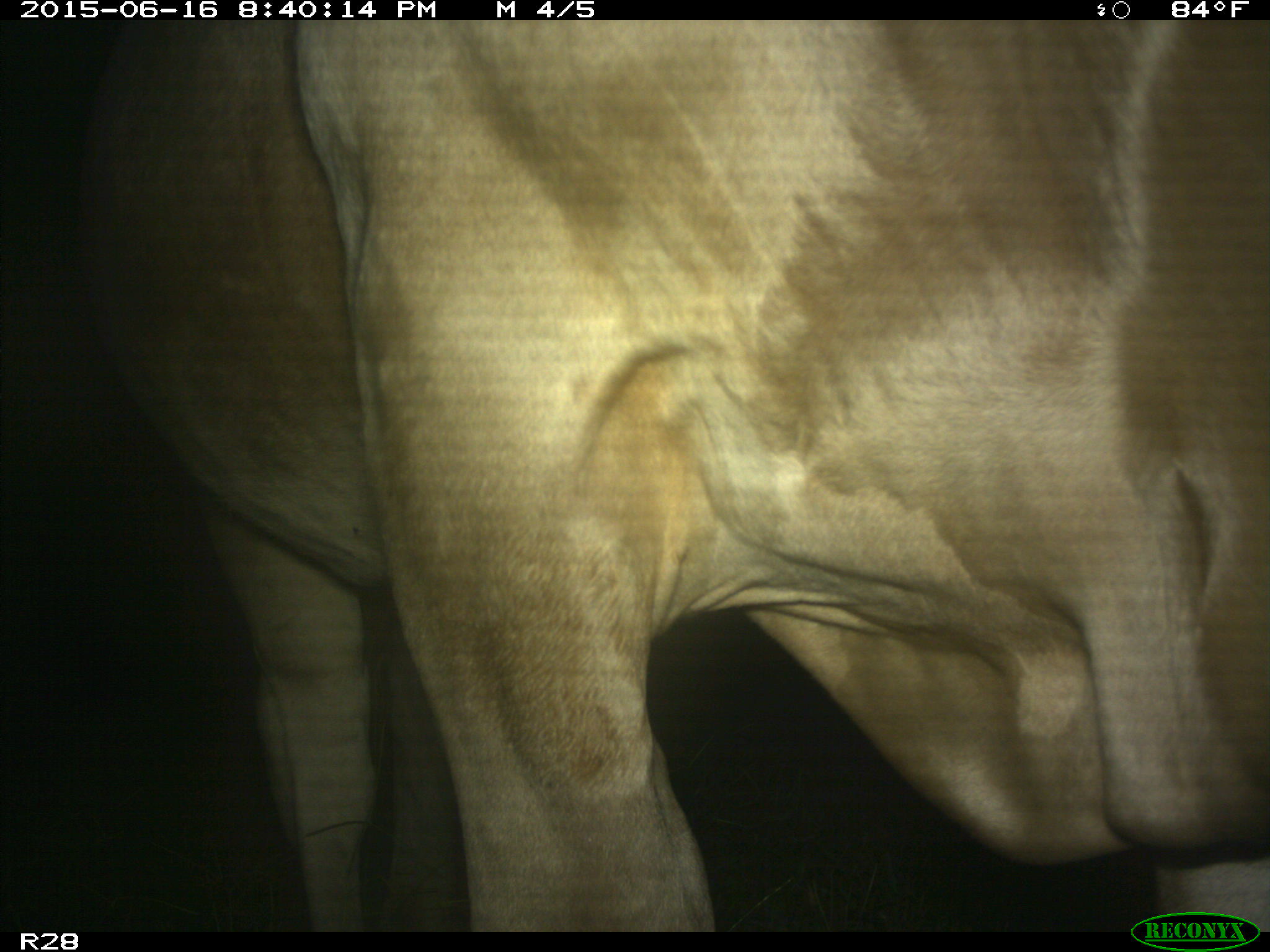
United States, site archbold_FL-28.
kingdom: Animalia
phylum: Chordata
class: Mammalia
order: Artiodactyla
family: Bovidae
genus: Bos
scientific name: Bos taurus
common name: domestic cow